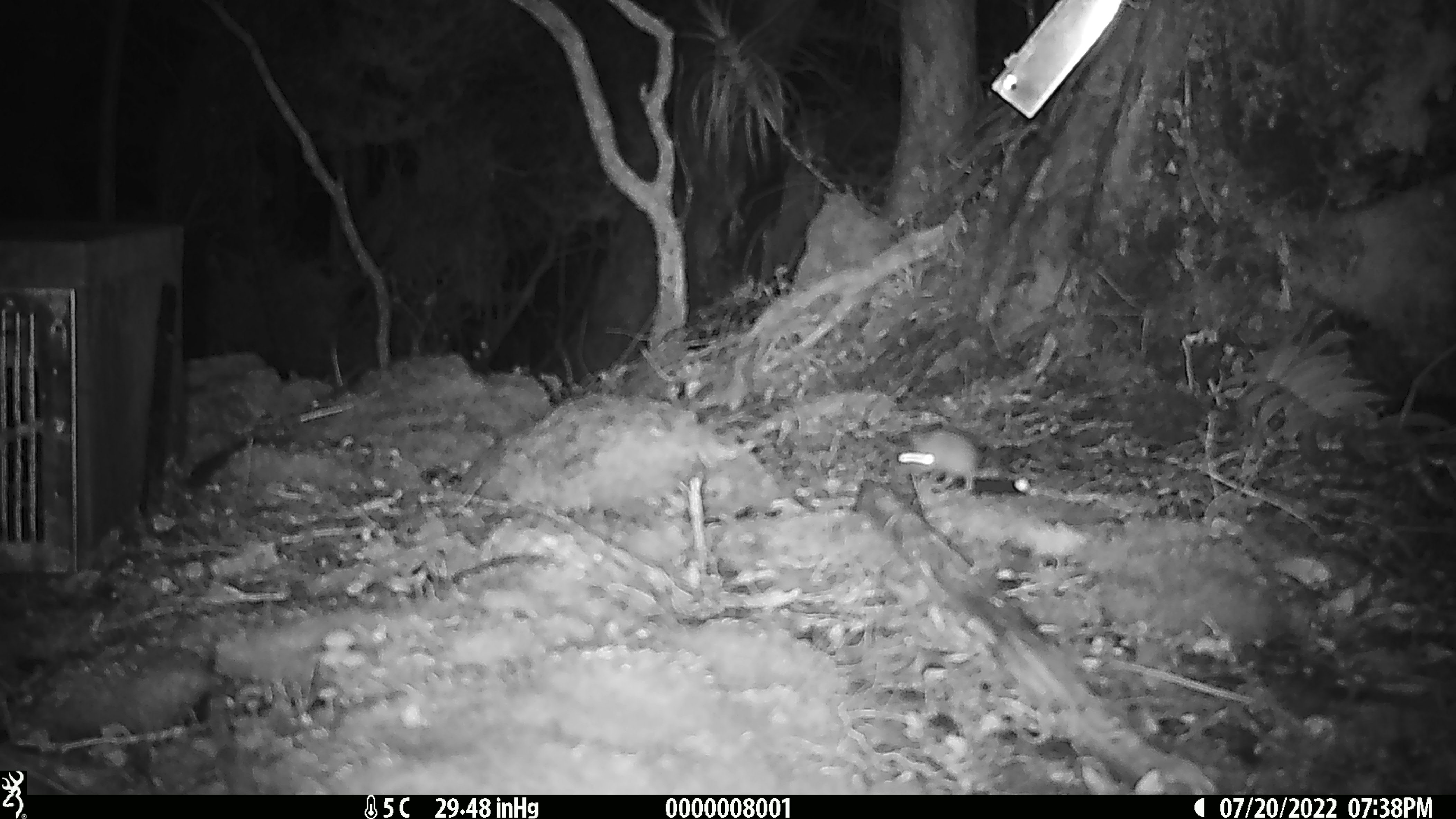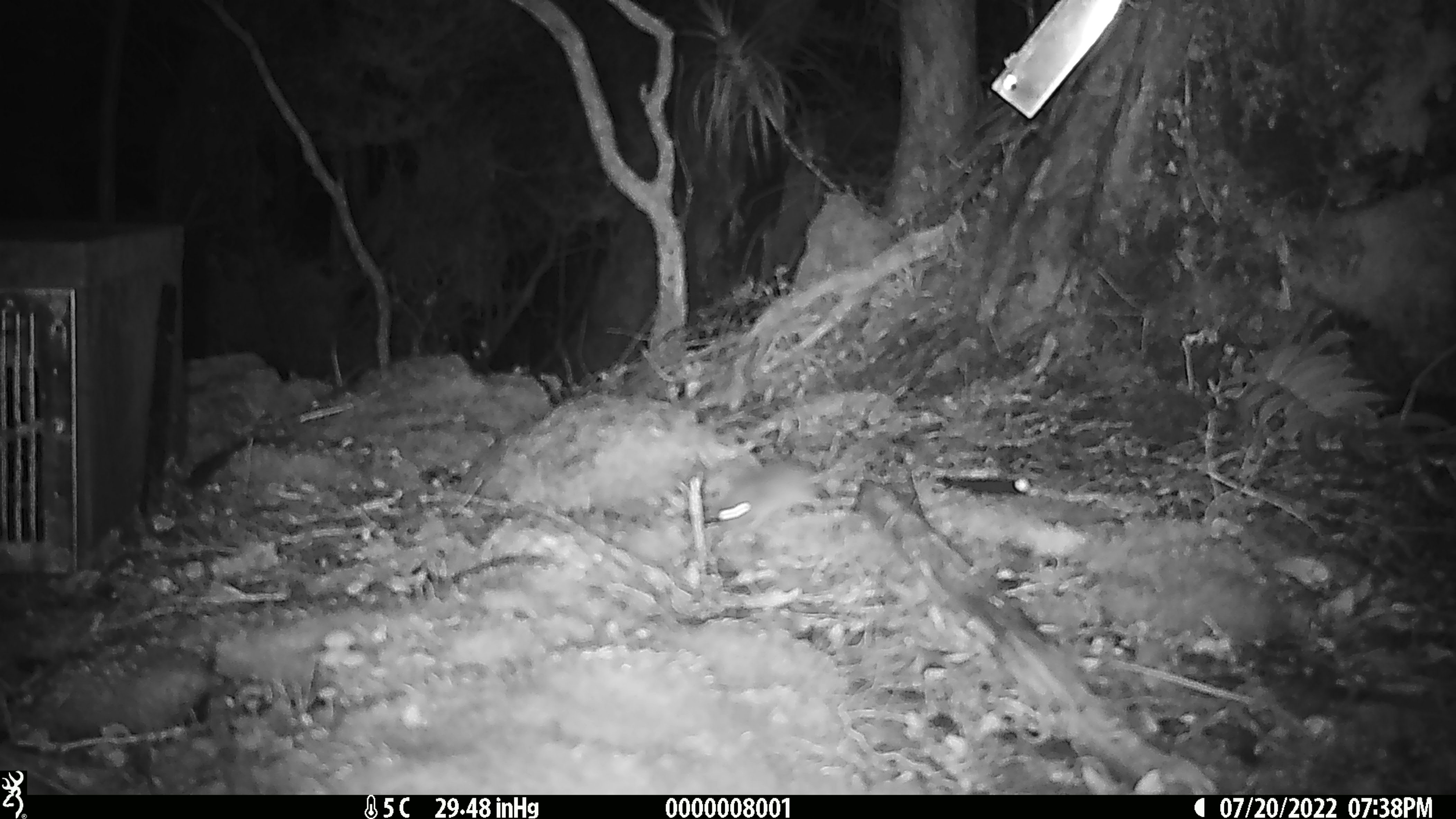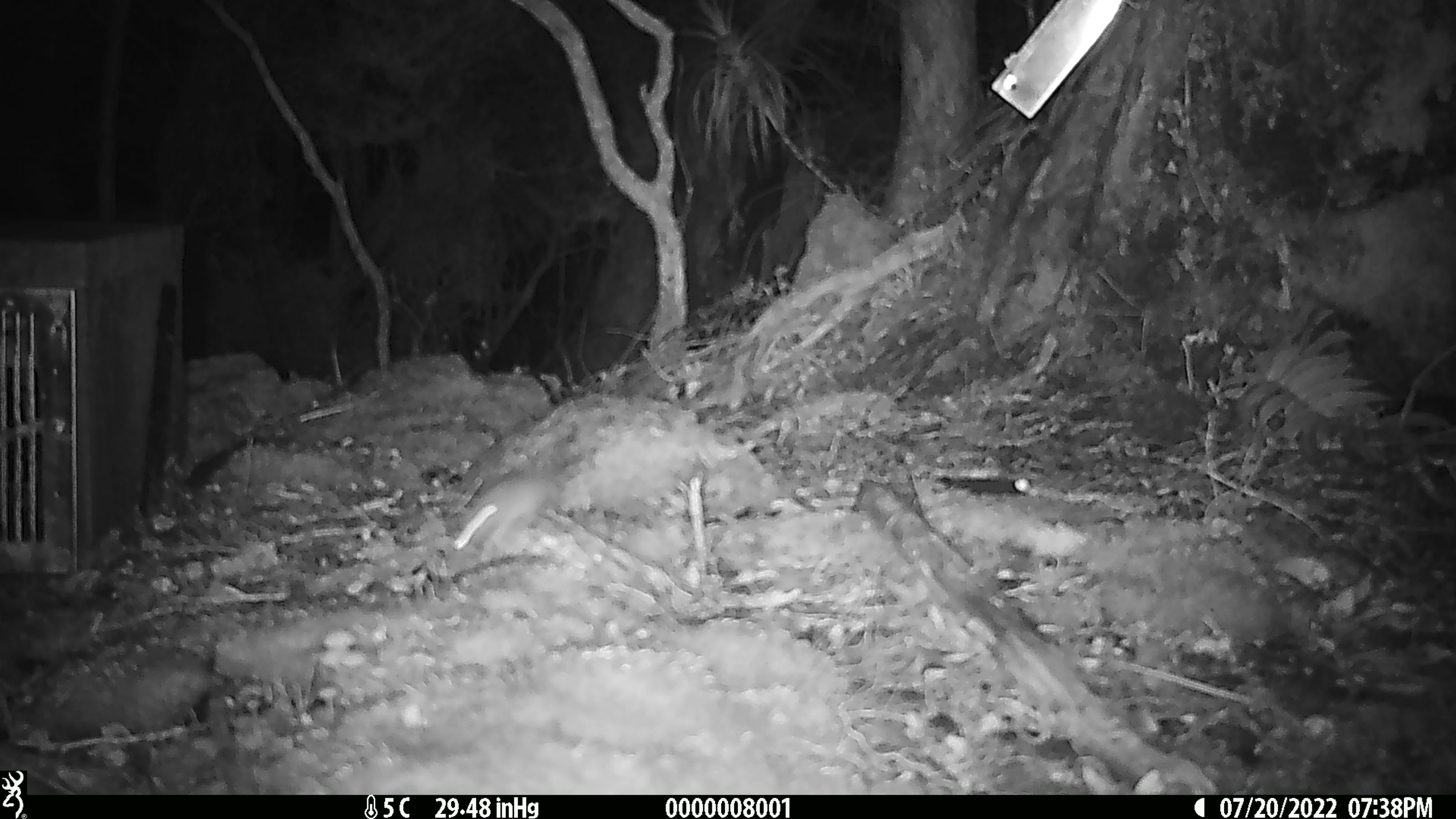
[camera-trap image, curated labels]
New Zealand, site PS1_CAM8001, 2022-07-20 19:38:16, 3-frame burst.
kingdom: Animalia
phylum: Chordata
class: Mammalia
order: Rodentia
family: Muridae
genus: Mus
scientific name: Mus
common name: mouse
Mouse (Mus).